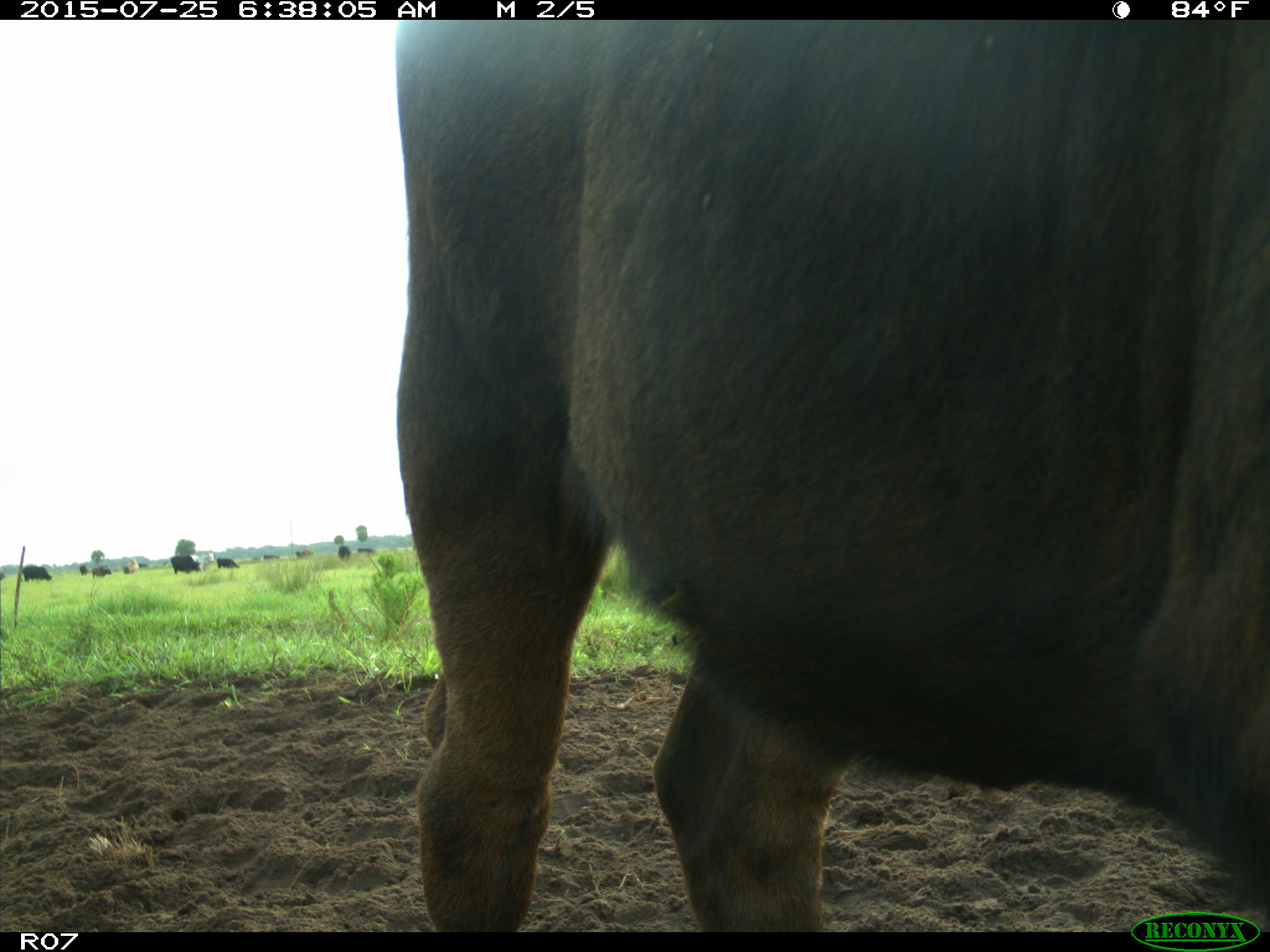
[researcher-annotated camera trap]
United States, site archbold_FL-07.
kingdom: Animalia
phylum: Chordata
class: Mammalia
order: Artiodactyla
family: Bovidae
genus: Bos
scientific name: Bos taurus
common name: domestic cow